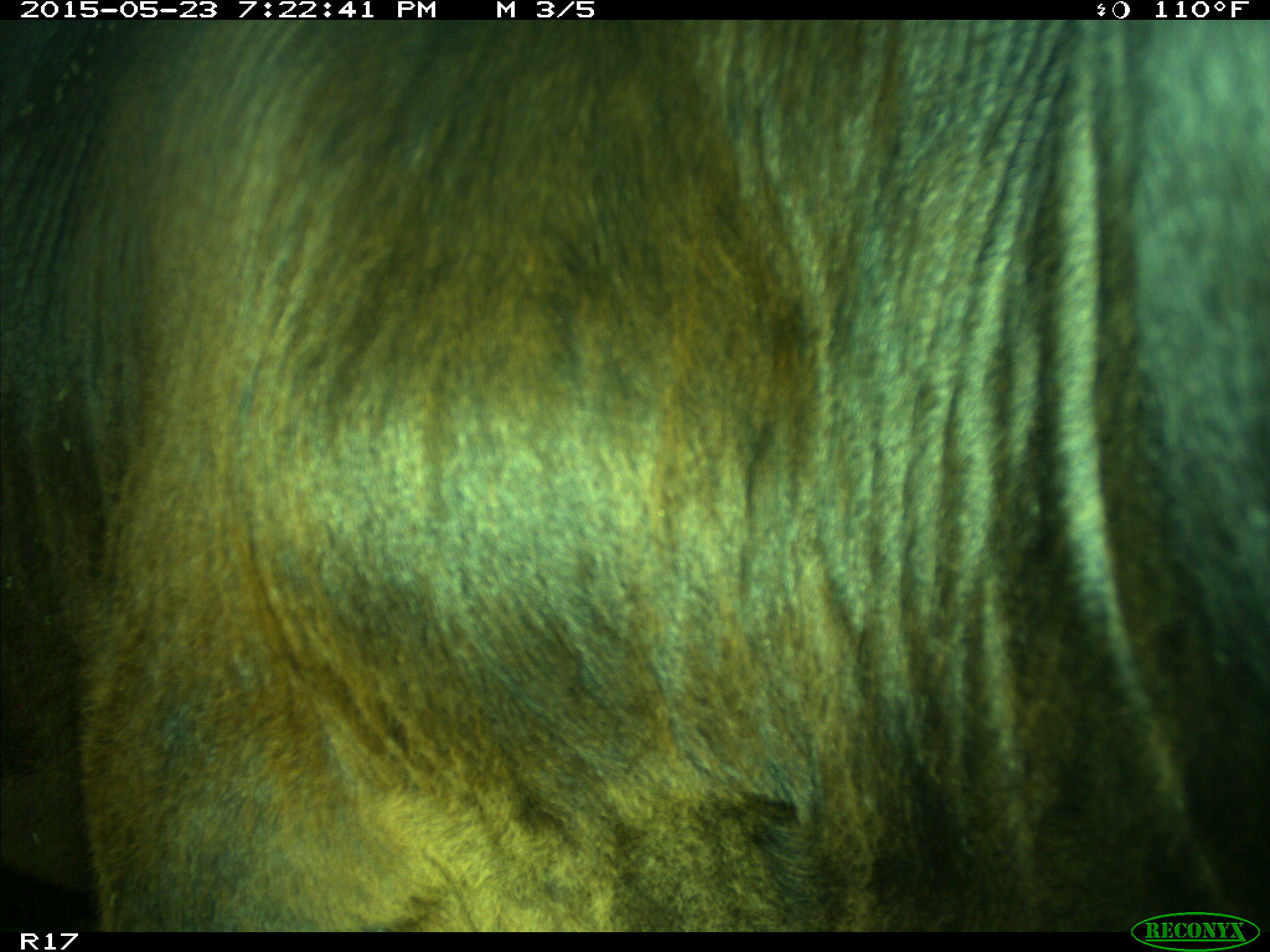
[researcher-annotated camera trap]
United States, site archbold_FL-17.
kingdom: Animalia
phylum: Chordata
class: Mammalia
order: Artiodactyla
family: Bovidae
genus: Bos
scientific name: Bos taurus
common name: domestic cow